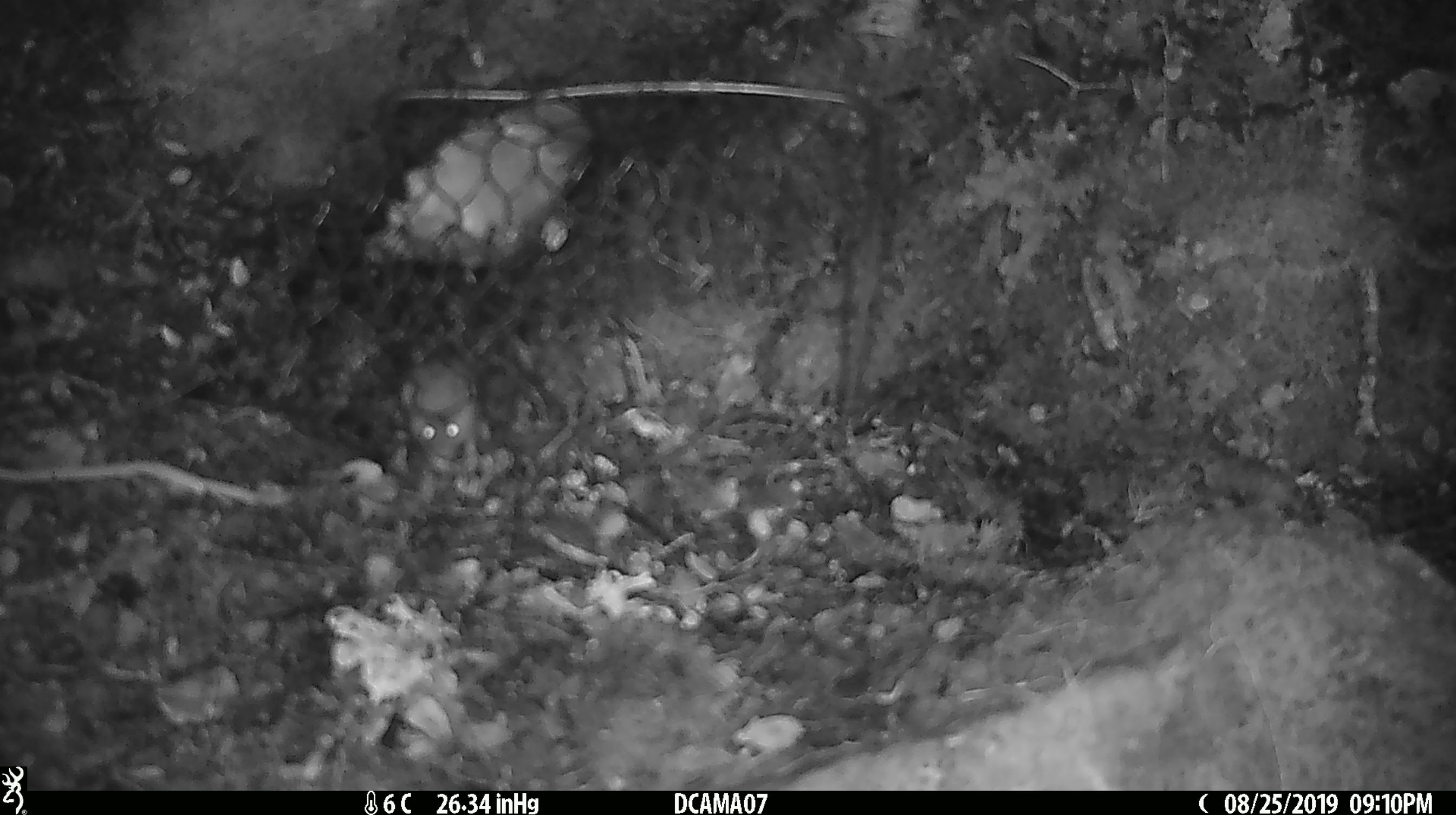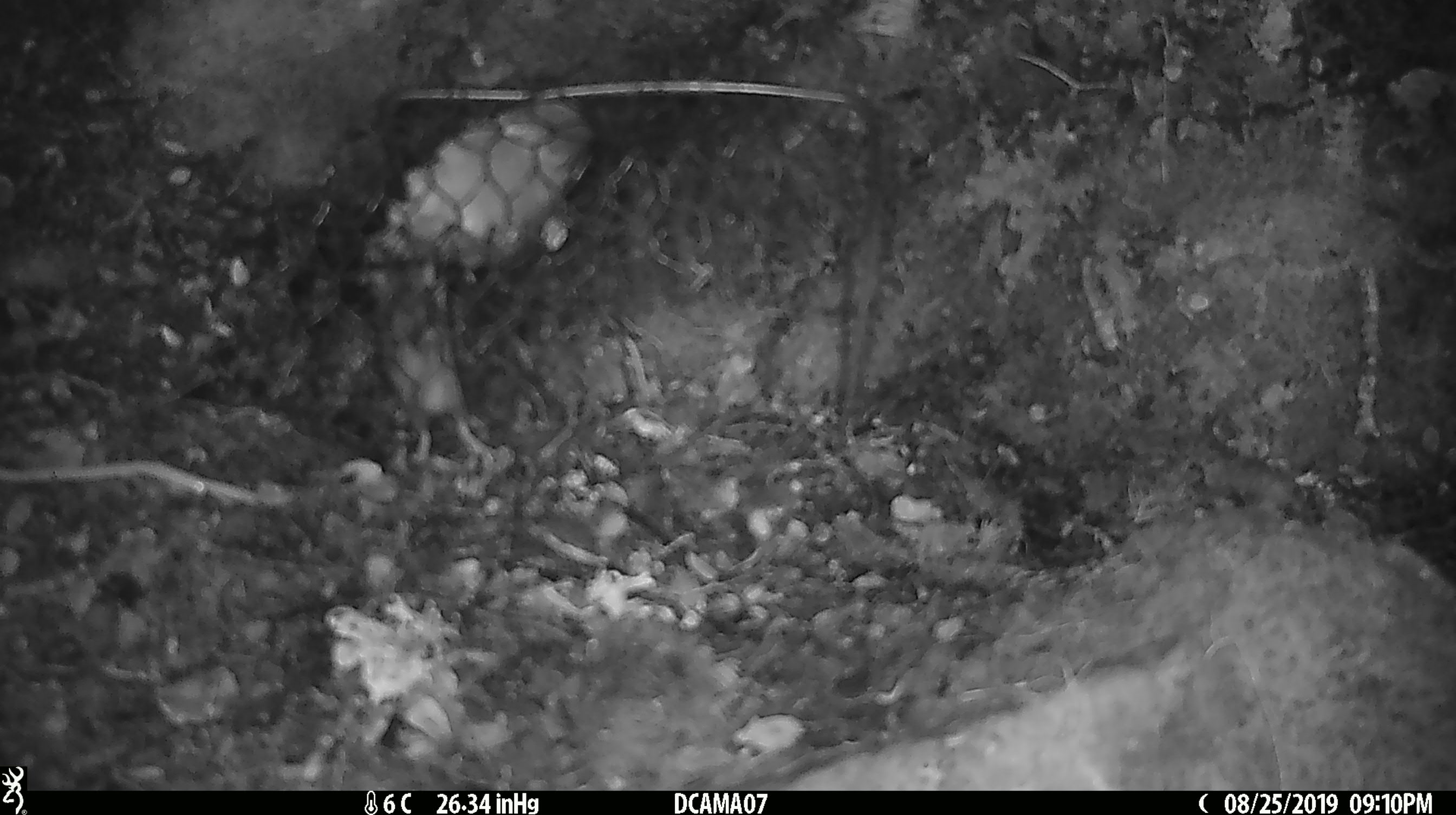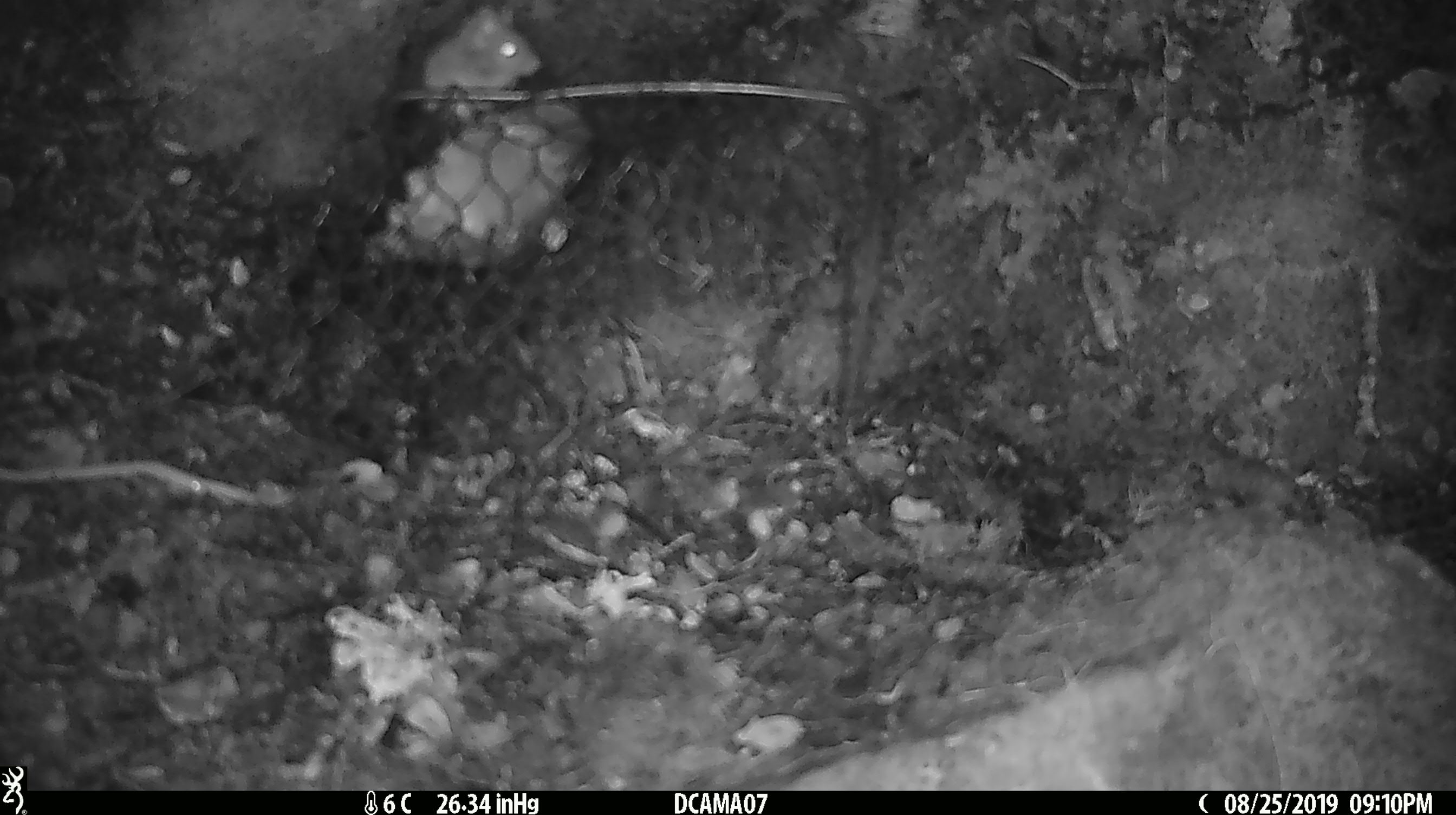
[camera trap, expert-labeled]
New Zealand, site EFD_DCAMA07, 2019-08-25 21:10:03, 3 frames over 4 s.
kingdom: Animalia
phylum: Chordata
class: Mammalia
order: Rodentia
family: Muridae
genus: Mus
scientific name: Mus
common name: mouse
Mouse (Mus).